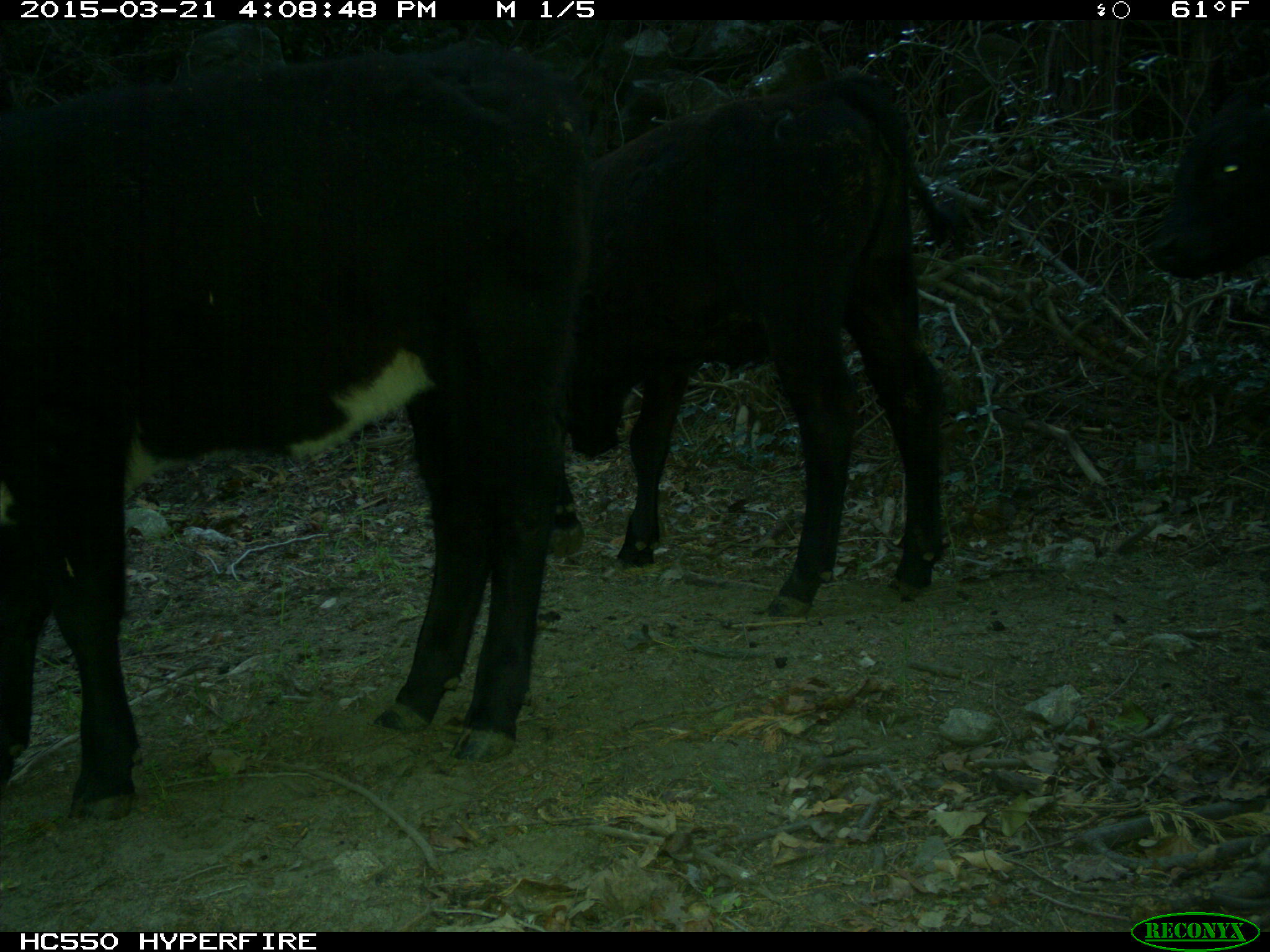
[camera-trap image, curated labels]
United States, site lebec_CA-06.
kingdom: Animalia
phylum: Chordata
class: Mammalia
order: Artiodactyla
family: Bovidae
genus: Bos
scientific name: Bos taurus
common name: domestic cow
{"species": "Bos taurus (domestic cow)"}